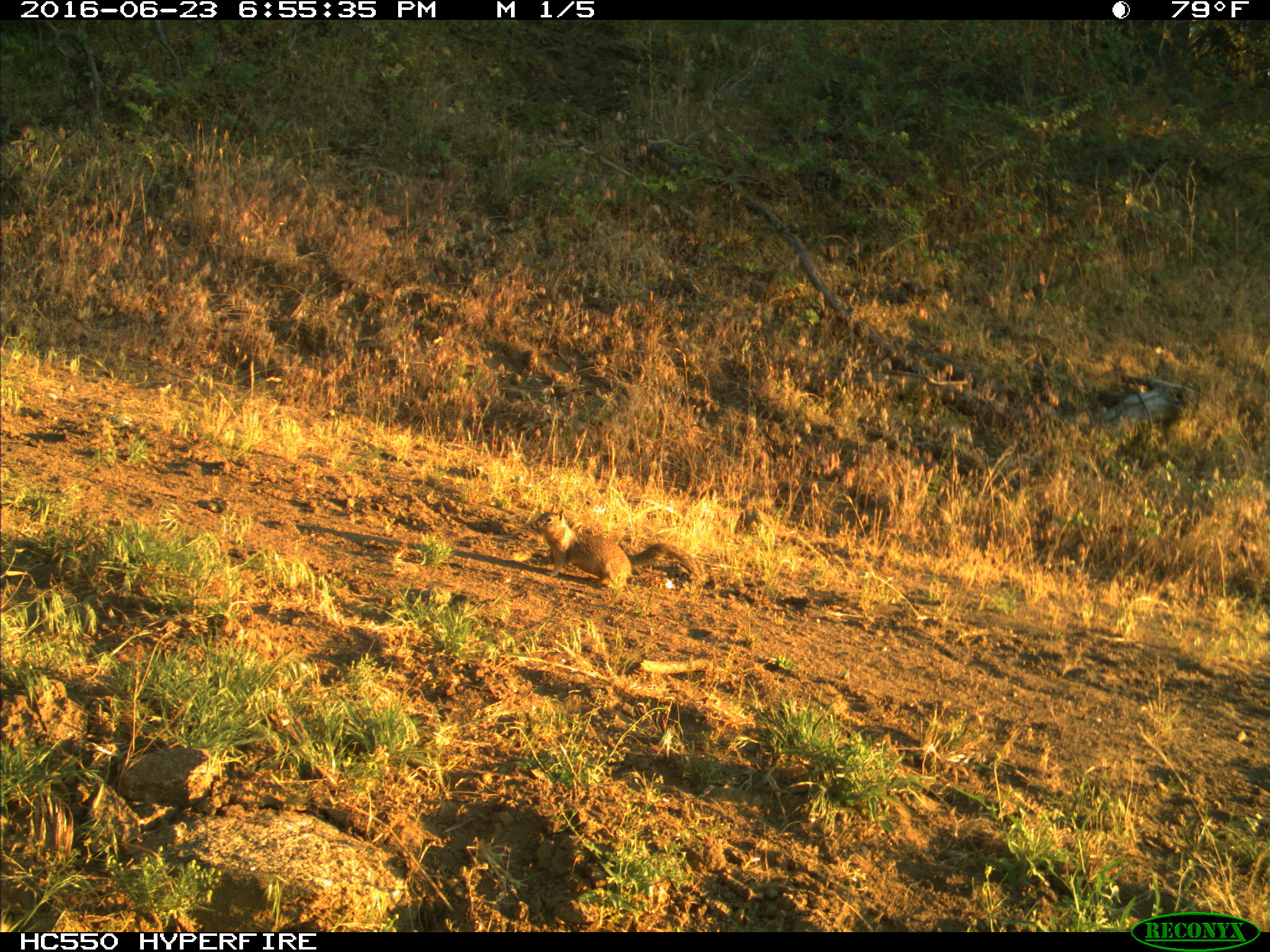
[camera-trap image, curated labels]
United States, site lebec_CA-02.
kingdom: Animalia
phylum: Chordata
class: Mammalia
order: Rodentia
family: Sciuridae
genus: Otospermophilus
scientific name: Otospermophilus beecheyi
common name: california ground squirrel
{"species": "Otospermophilus beecheyi (california ground squirrel)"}